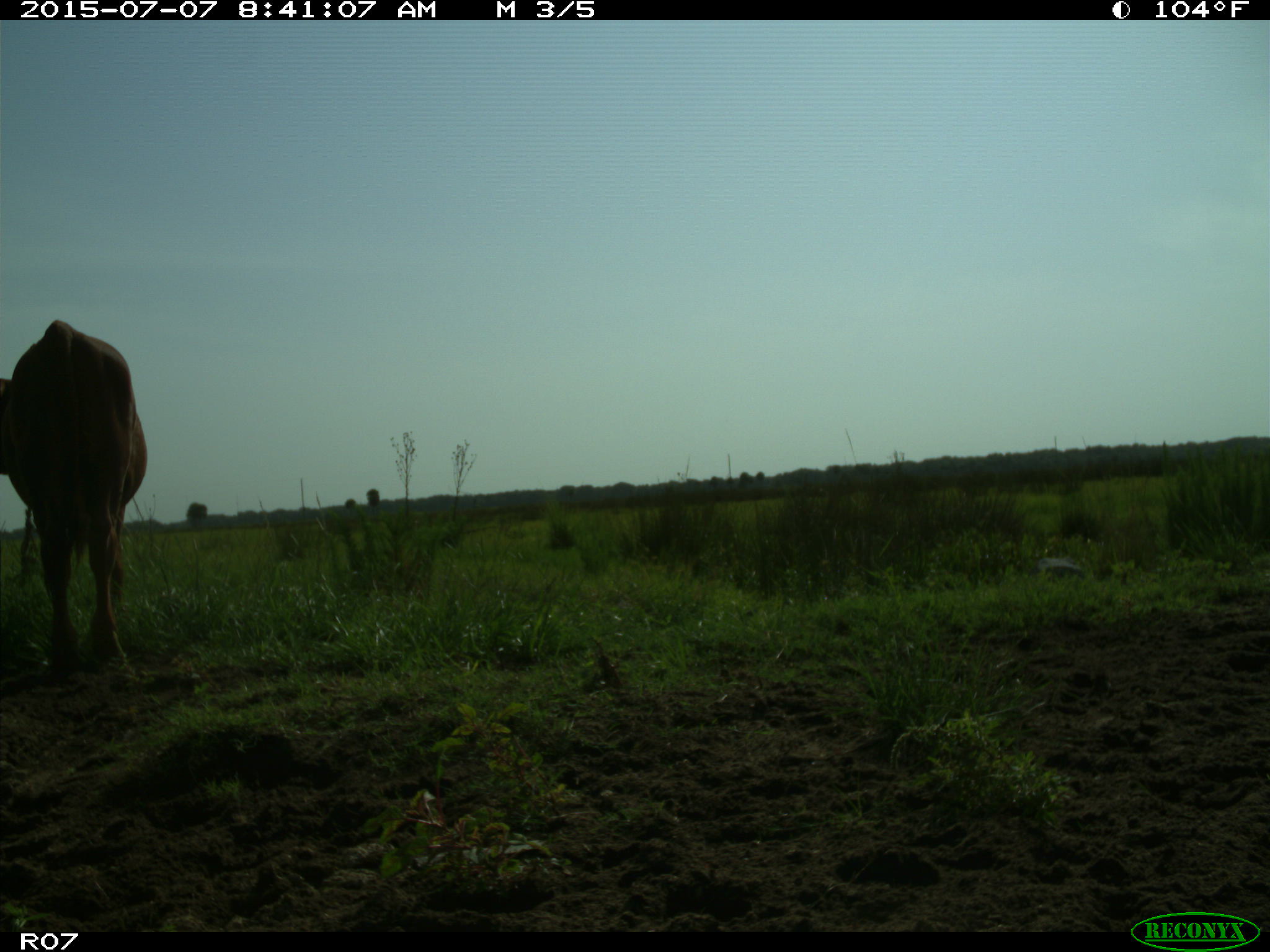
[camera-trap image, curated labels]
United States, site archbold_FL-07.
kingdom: Animalia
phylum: Chordata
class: Mammalia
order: Artiodactyla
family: Bovidae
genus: Bos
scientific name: Bos taurus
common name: domestic cow